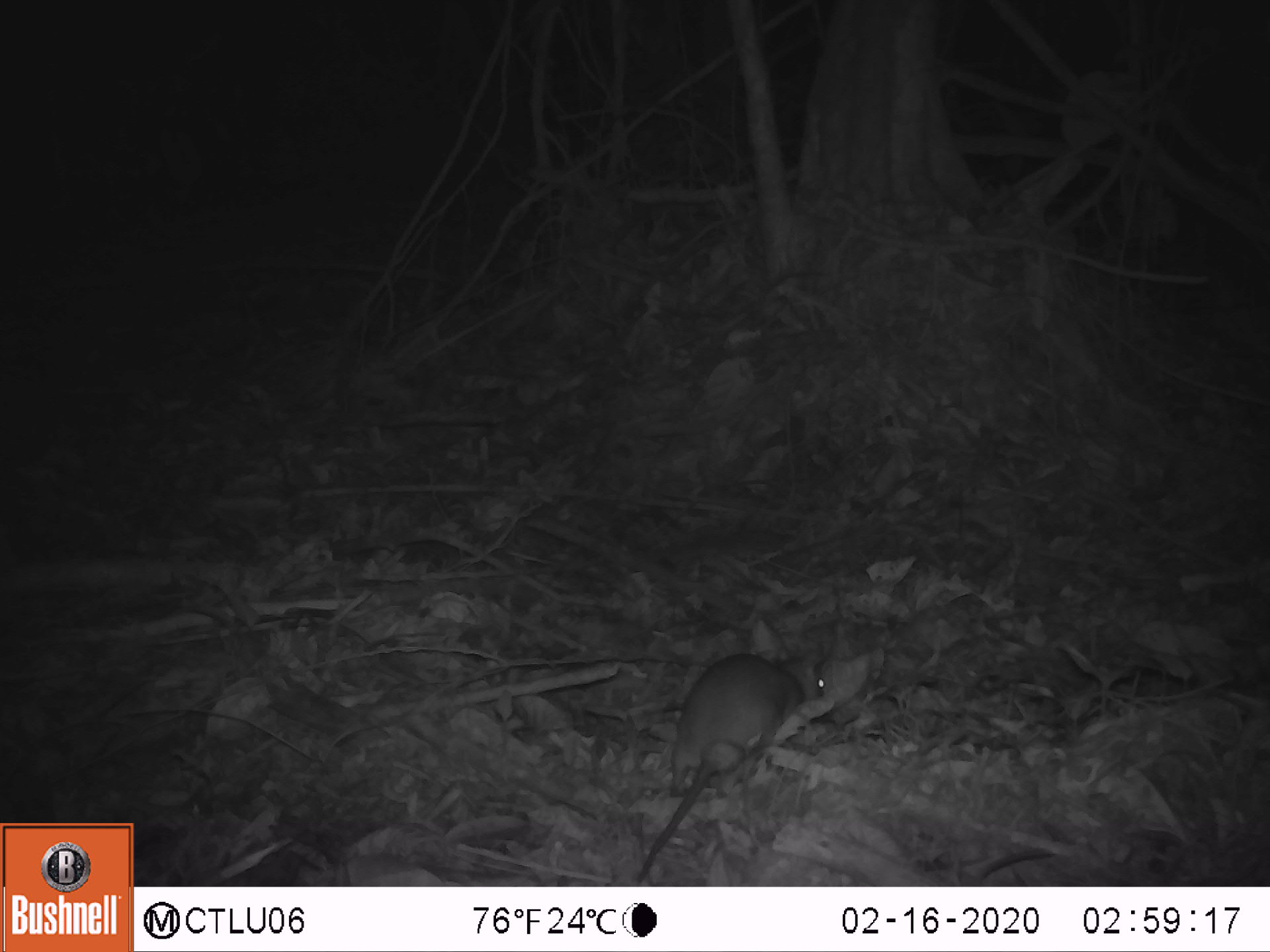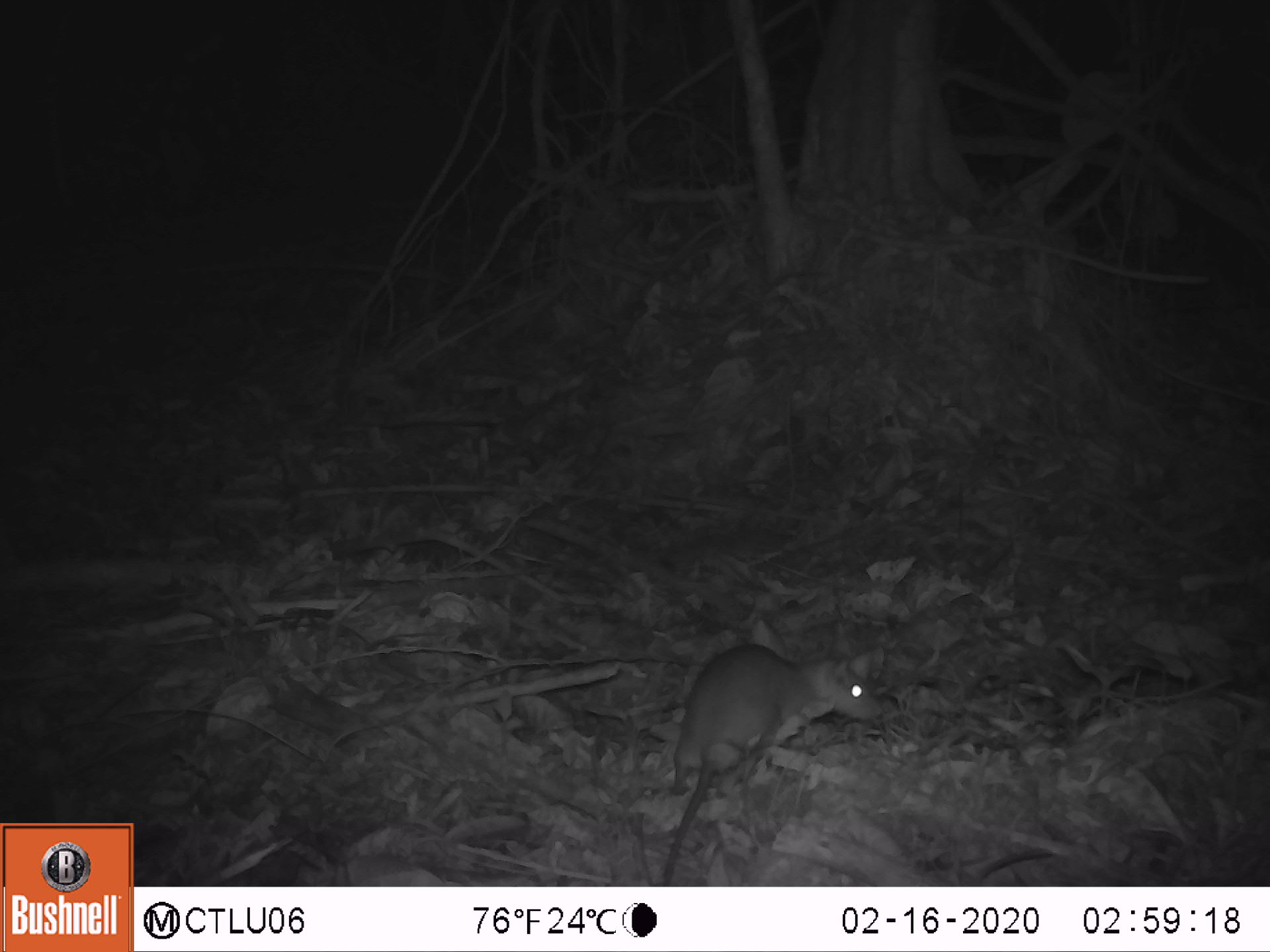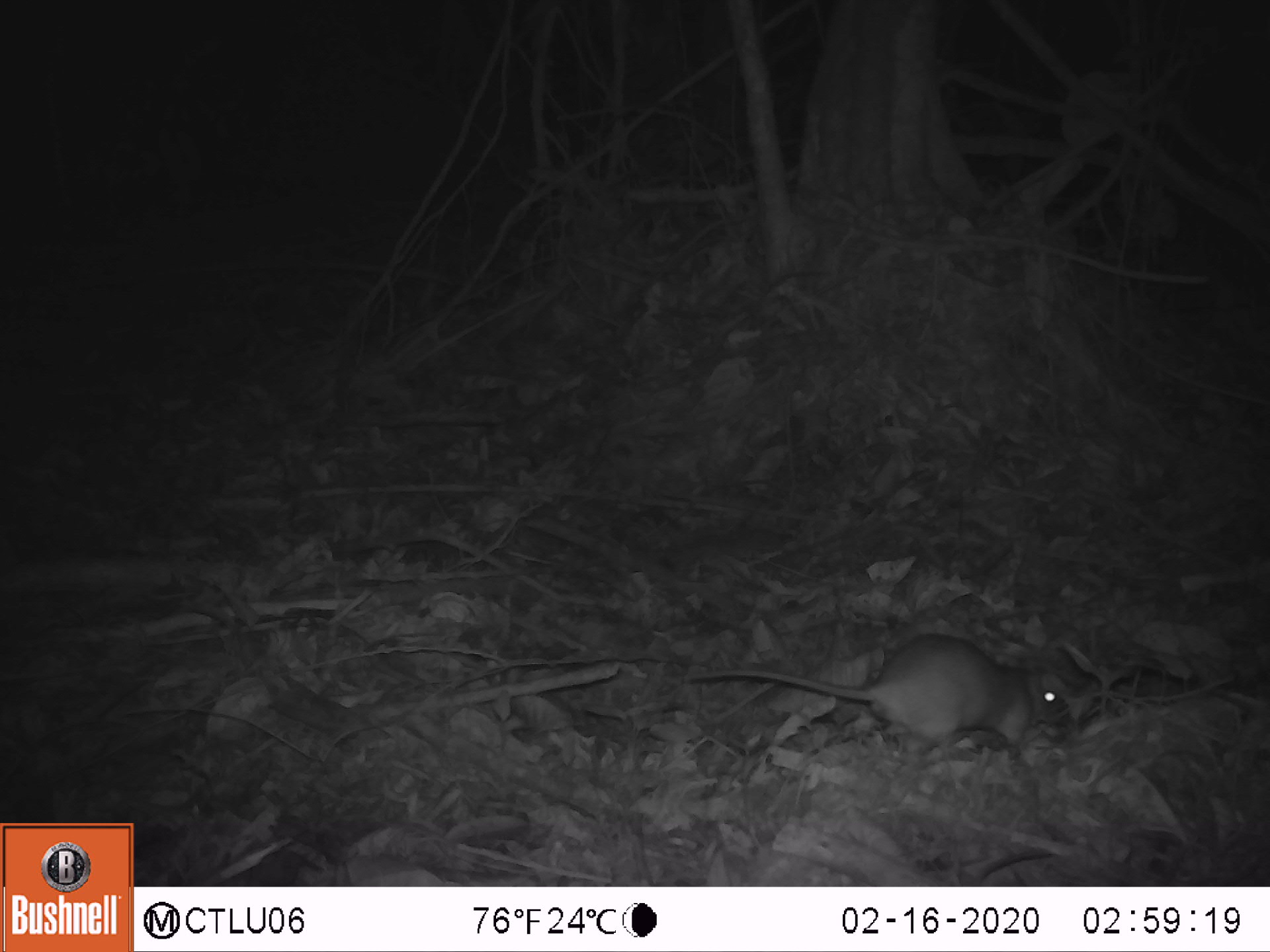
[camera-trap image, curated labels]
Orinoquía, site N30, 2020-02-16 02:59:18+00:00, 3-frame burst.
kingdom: Animalia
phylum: Chordata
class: Mammalia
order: Rodentia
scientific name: Rodentia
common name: rodent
Rodent (Rodentia).